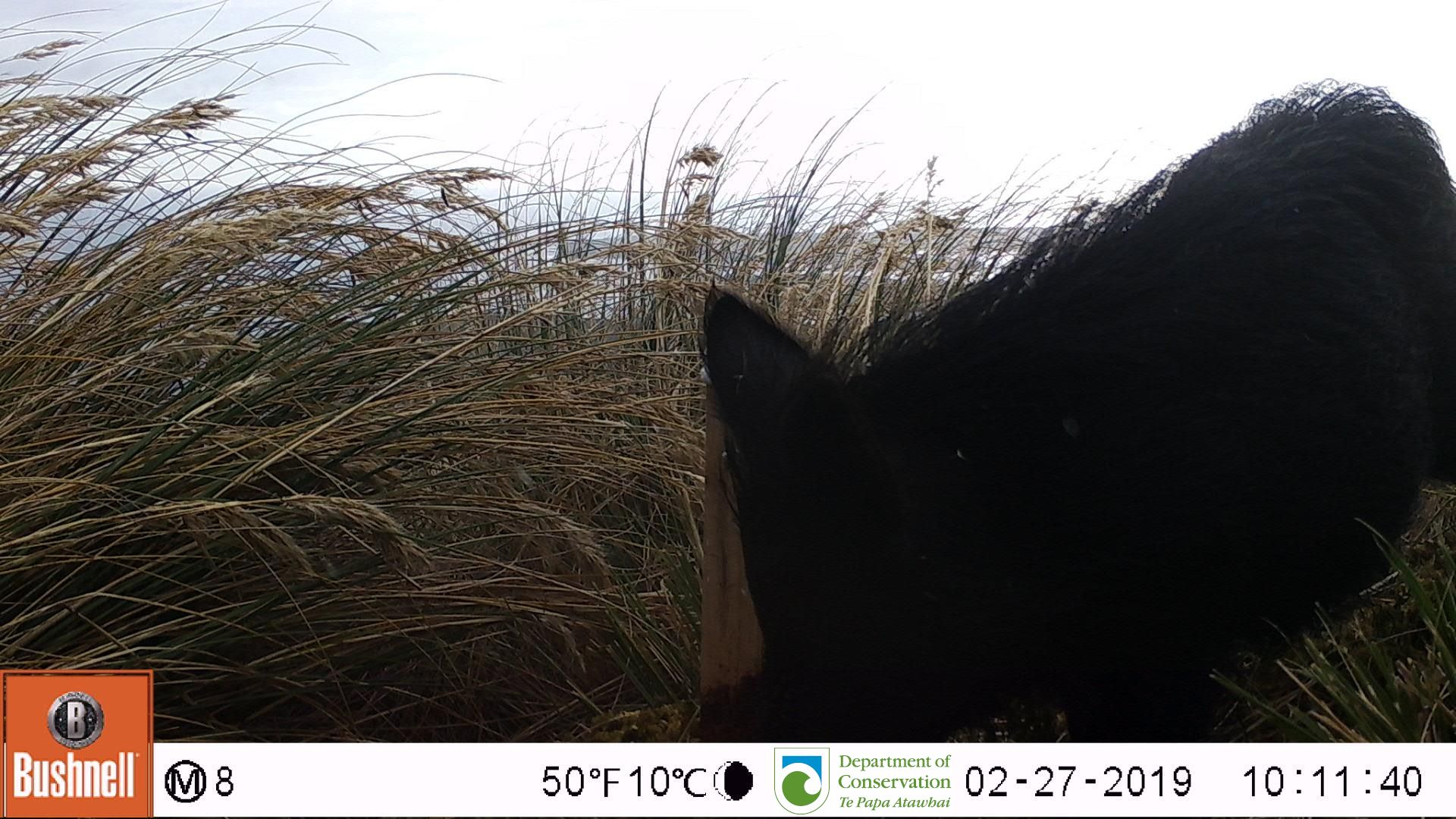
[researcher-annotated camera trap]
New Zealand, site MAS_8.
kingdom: Animalia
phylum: Chordata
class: Mammalia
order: Artiodactyla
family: Suidae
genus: Sus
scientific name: Sus scrofa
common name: pig